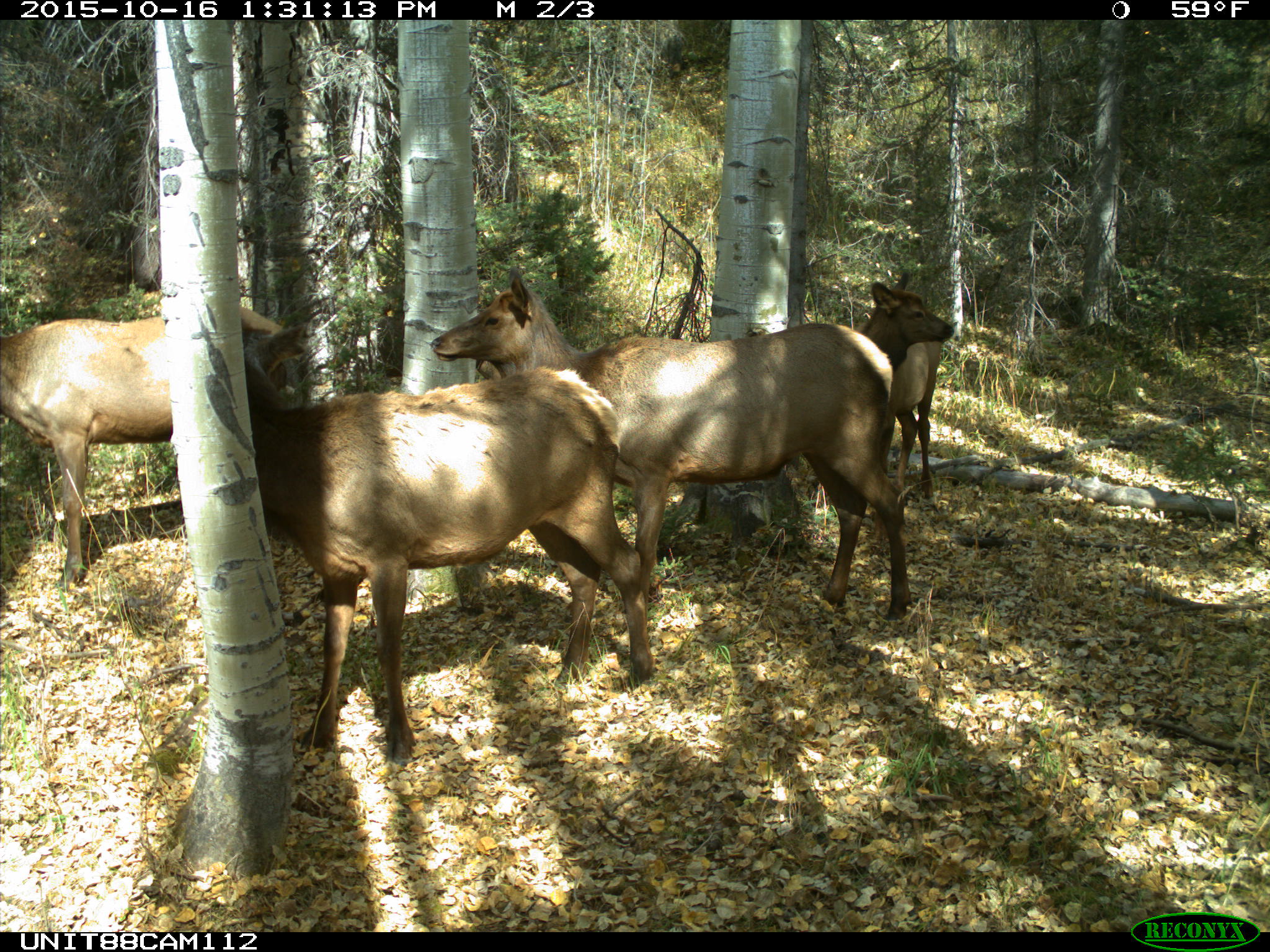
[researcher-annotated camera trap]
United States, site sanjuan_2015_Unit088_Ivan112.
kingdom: Animalia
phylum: Chordata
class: Mammalia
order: Artiodactyla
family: Cervidae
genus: Cervus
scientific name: Cervus elaphus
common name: red deer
Cervus elaphus (red deer).